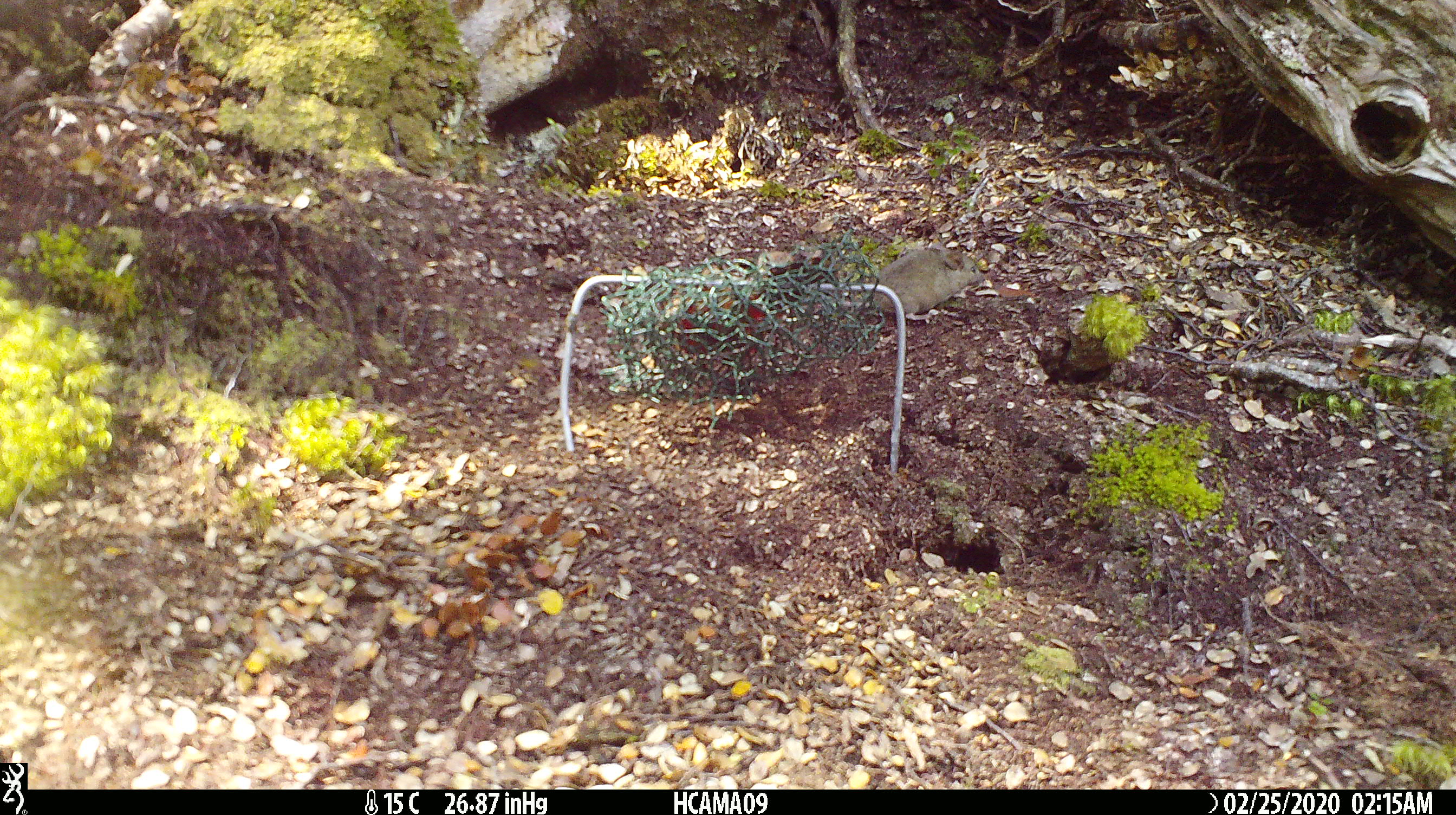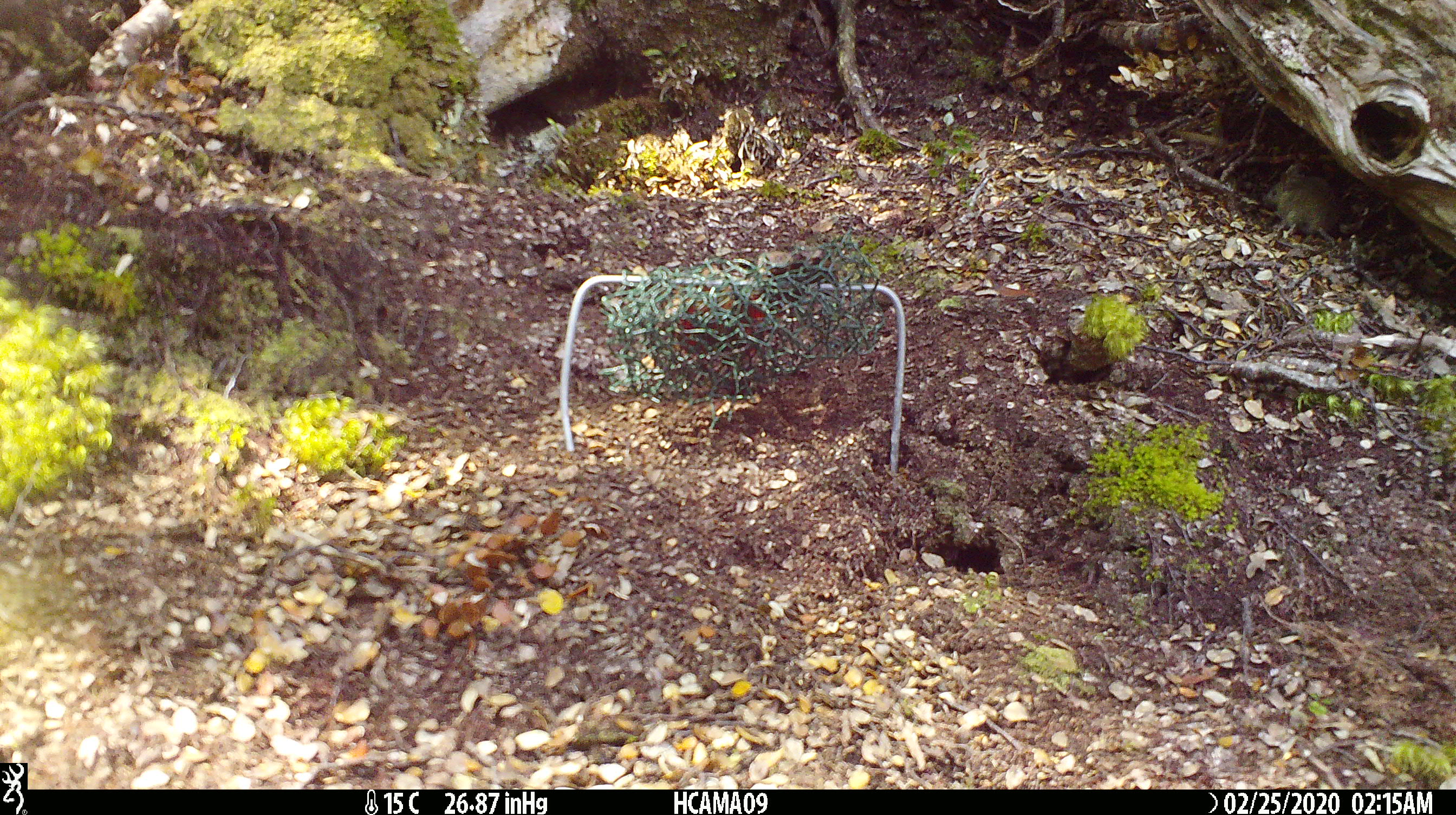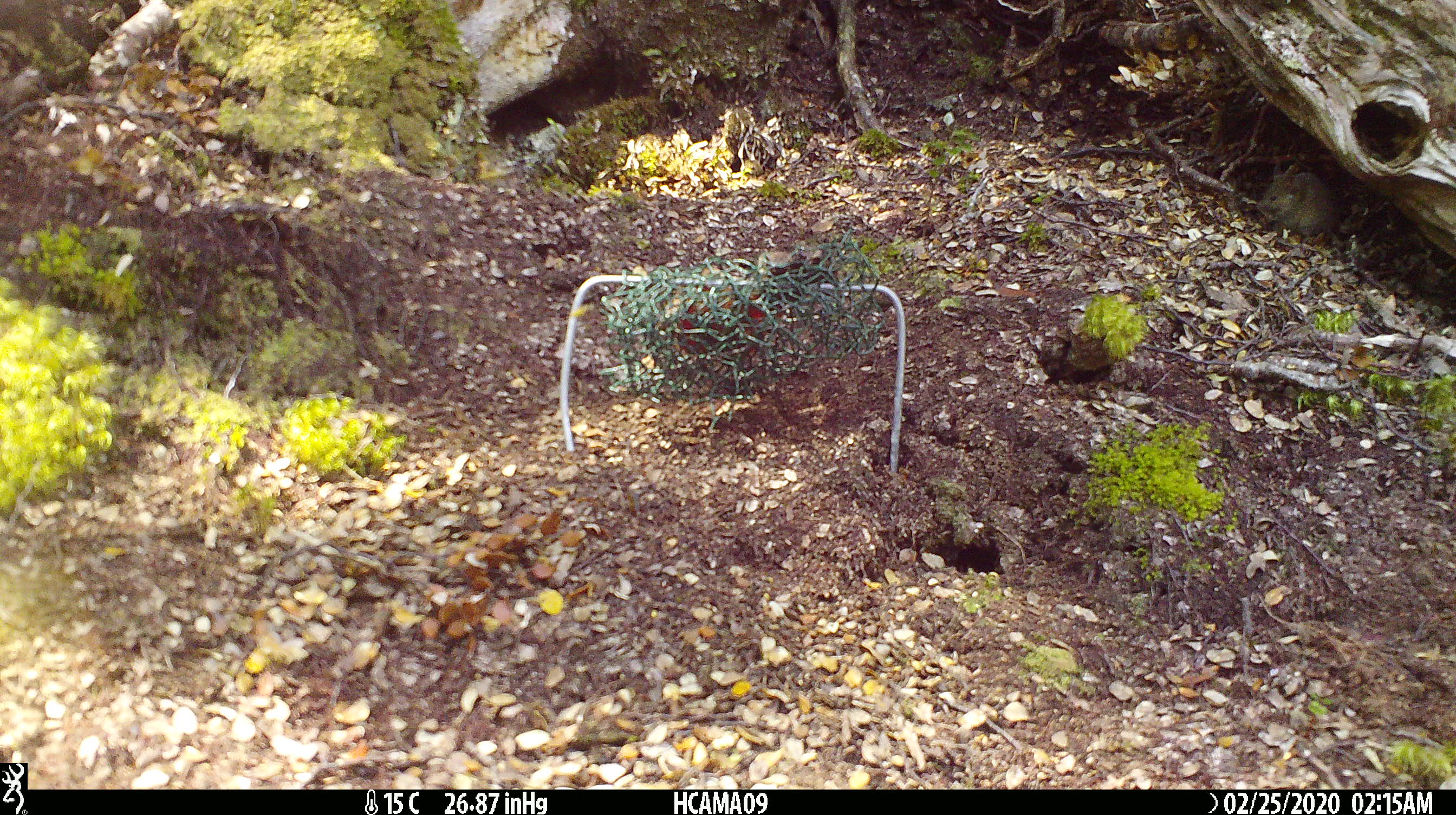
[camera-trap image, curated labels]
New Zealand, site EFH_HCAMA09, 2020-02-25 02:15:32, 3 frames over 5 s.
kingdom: Animalia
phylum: Chordata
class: Mammalia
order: Rodentia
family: Muridae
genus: Mus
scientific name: Mus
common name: mouse